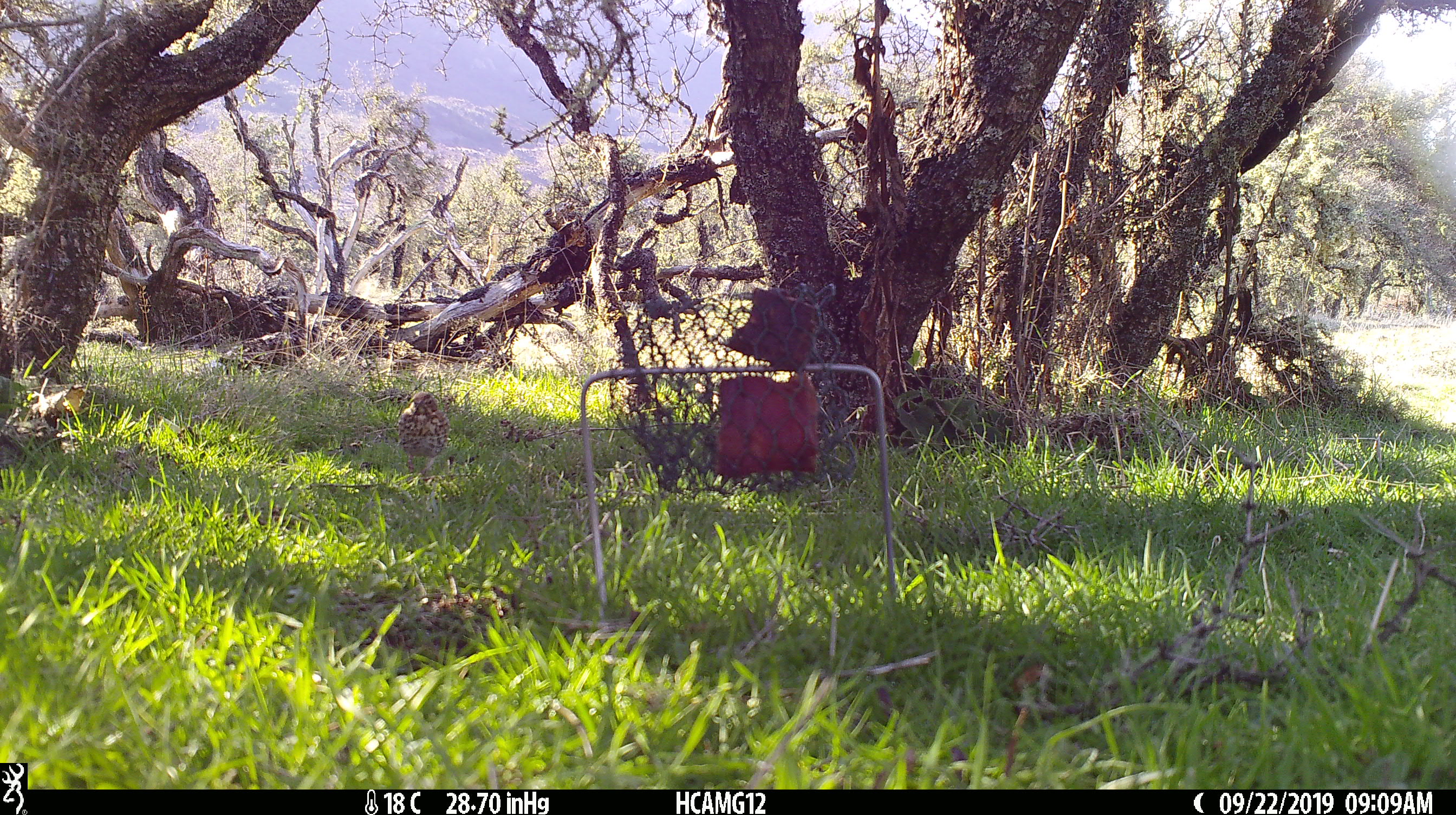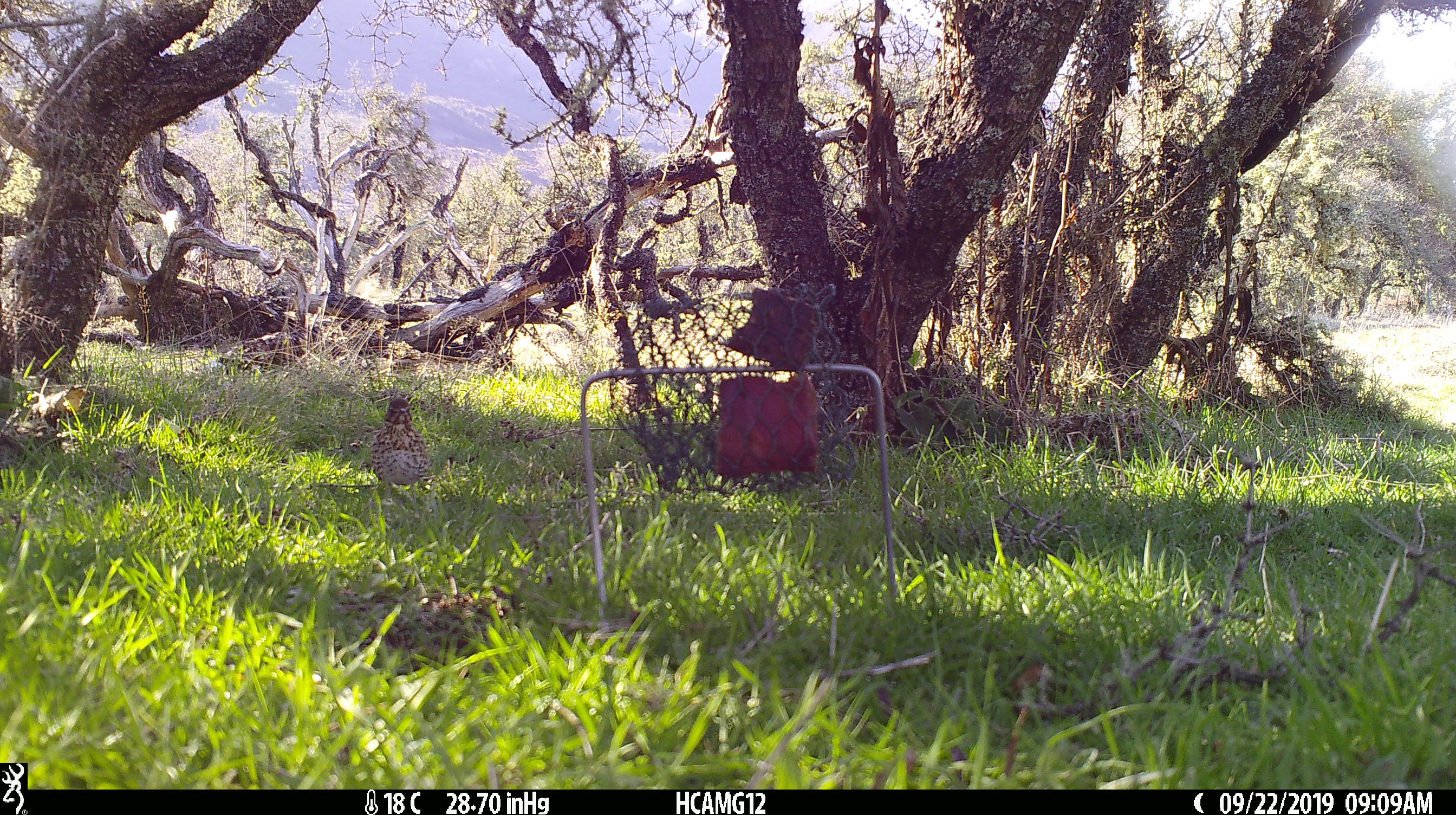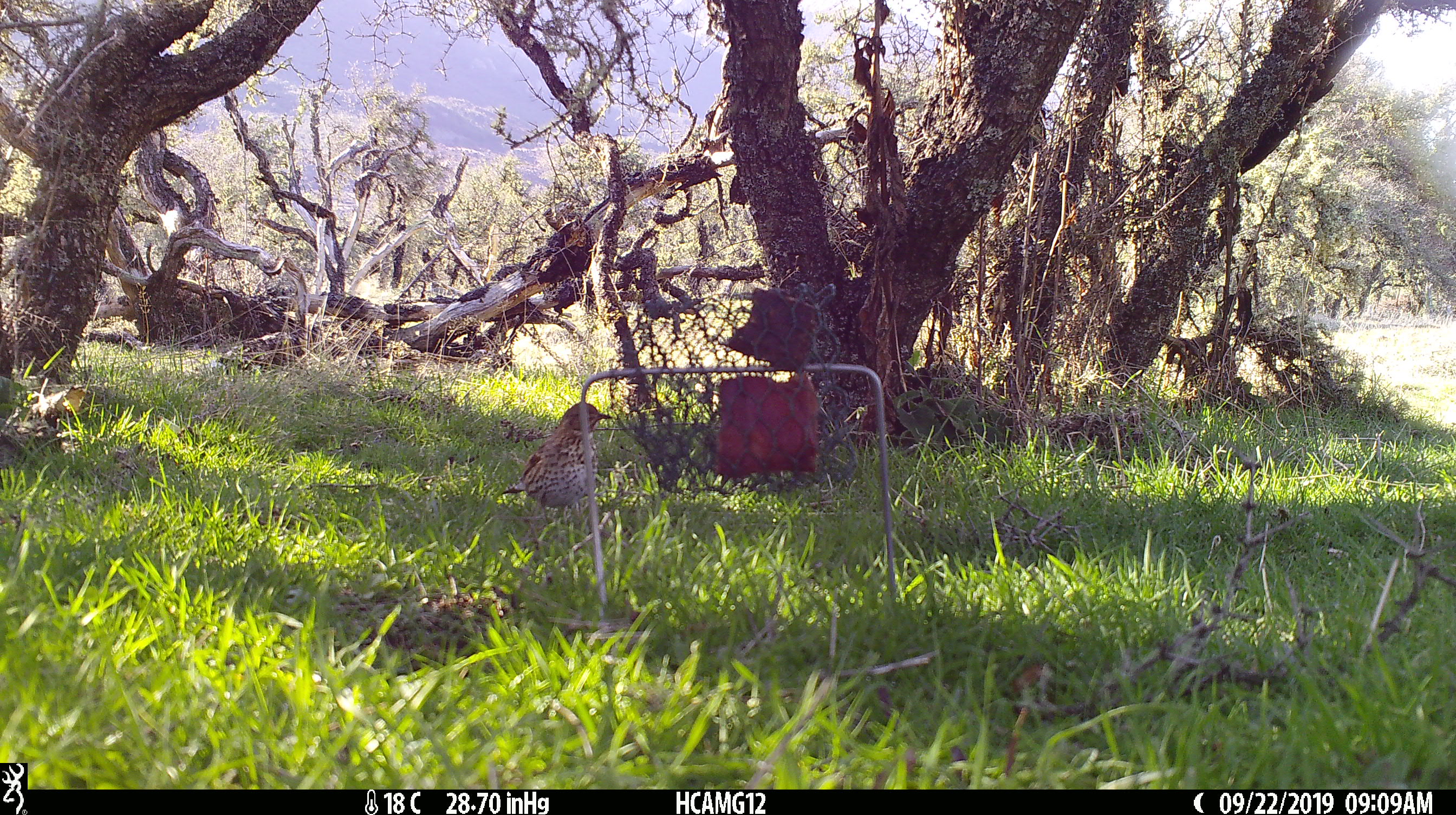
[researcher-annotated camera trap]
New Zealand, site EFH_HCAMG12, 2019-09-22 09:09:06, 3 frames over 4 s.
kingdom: Animalia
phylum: Chordata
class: Aves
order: Passeriformes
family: Turdidae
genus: Turdus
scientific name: Turdus philomelos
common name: song thrush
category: thrush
Thrush (song thrush) (Turdus philomelos).